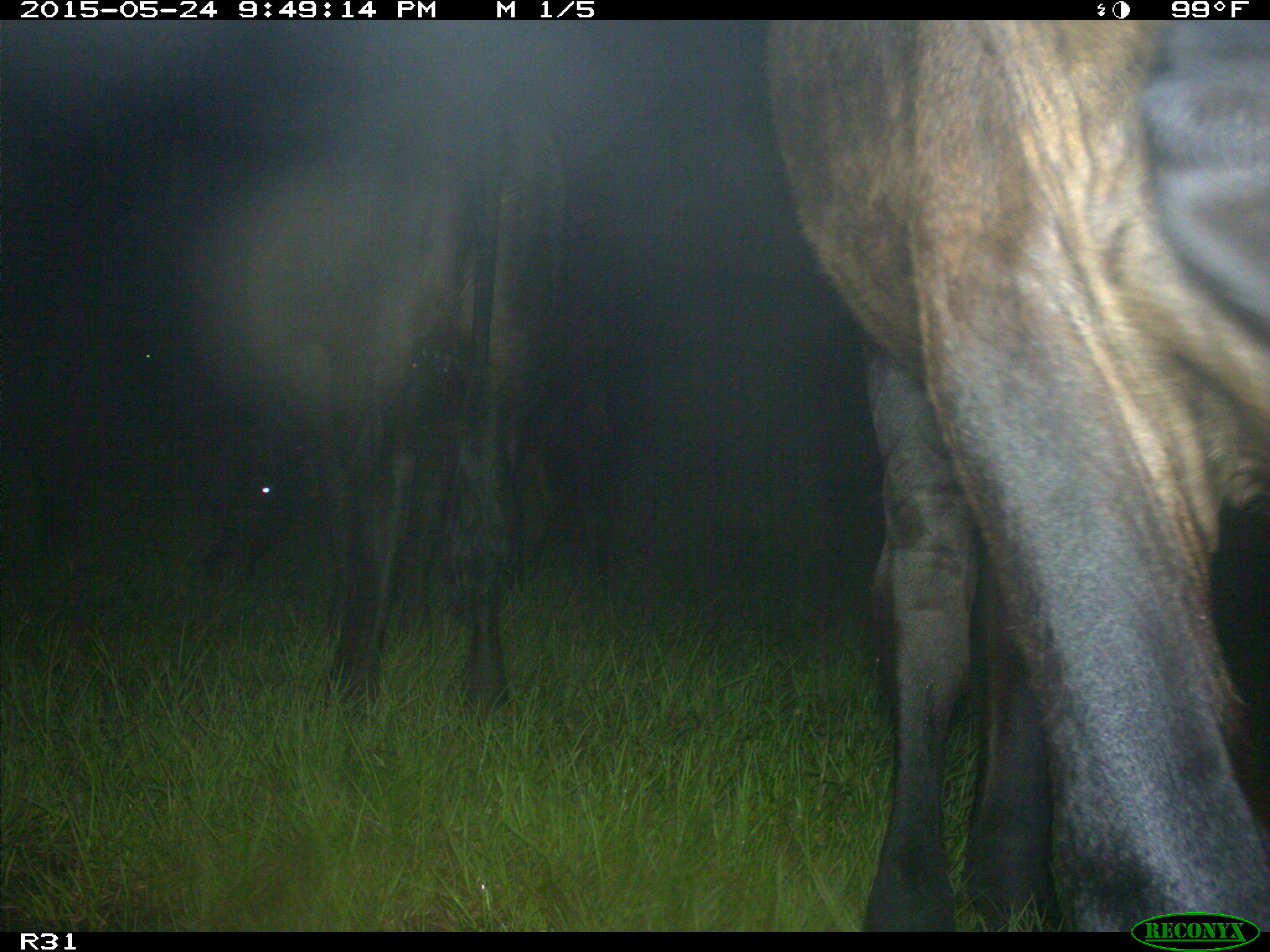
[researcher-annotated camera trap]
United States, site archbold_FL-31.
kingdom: Animalia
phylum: Chordata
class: Mammalia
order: Artiodactyla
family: Bovidae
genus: Bos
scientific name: Bos taurus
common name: domestic cow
Bos taurus (domestic cow).